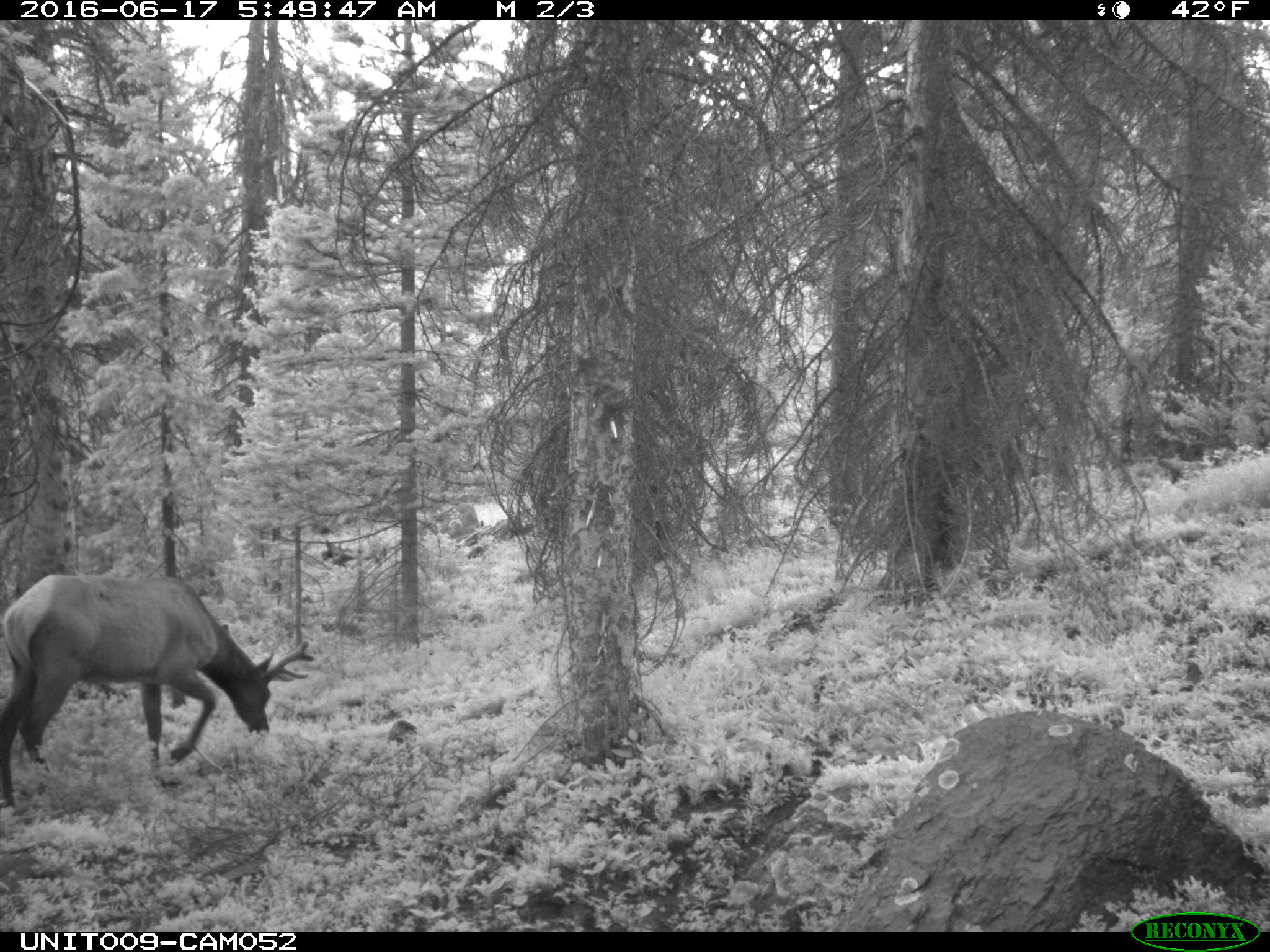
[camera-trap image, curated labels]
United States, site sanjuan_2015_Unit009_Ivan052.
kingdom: Animalia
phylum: Chordata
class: Mammalia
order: Artiodactyla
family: Cervidae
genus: Cervus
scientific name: Cervus elaphus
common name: red deer